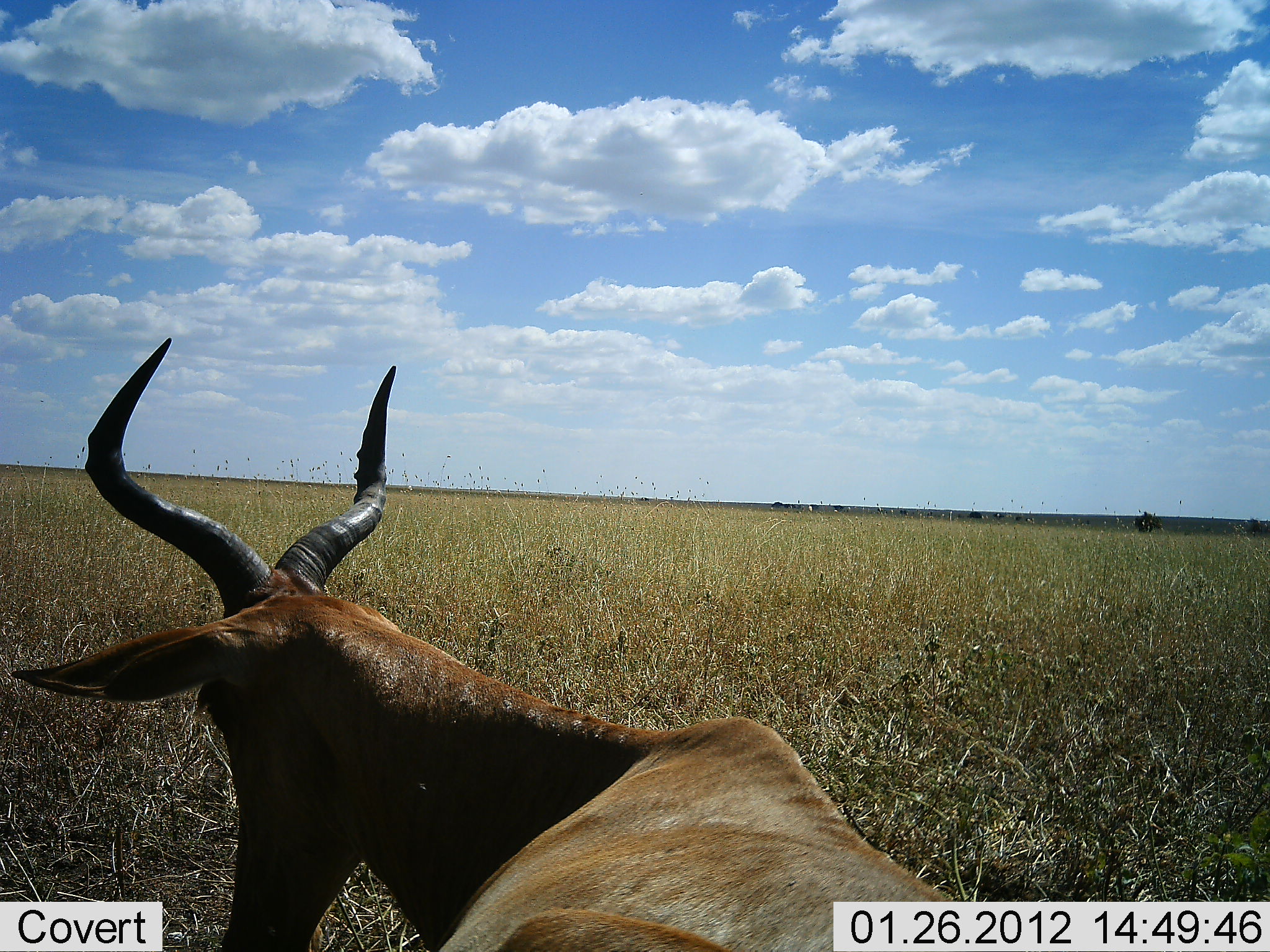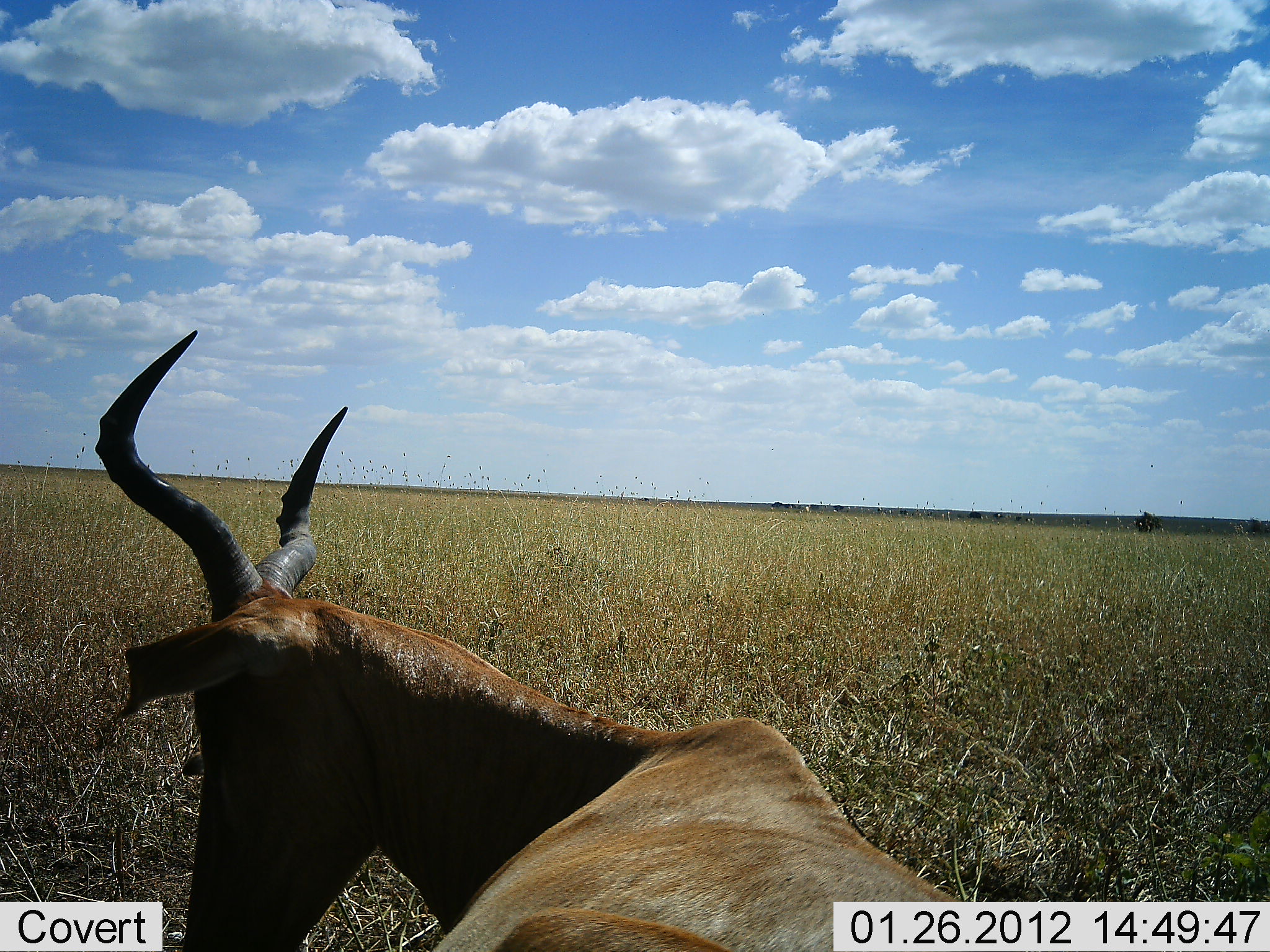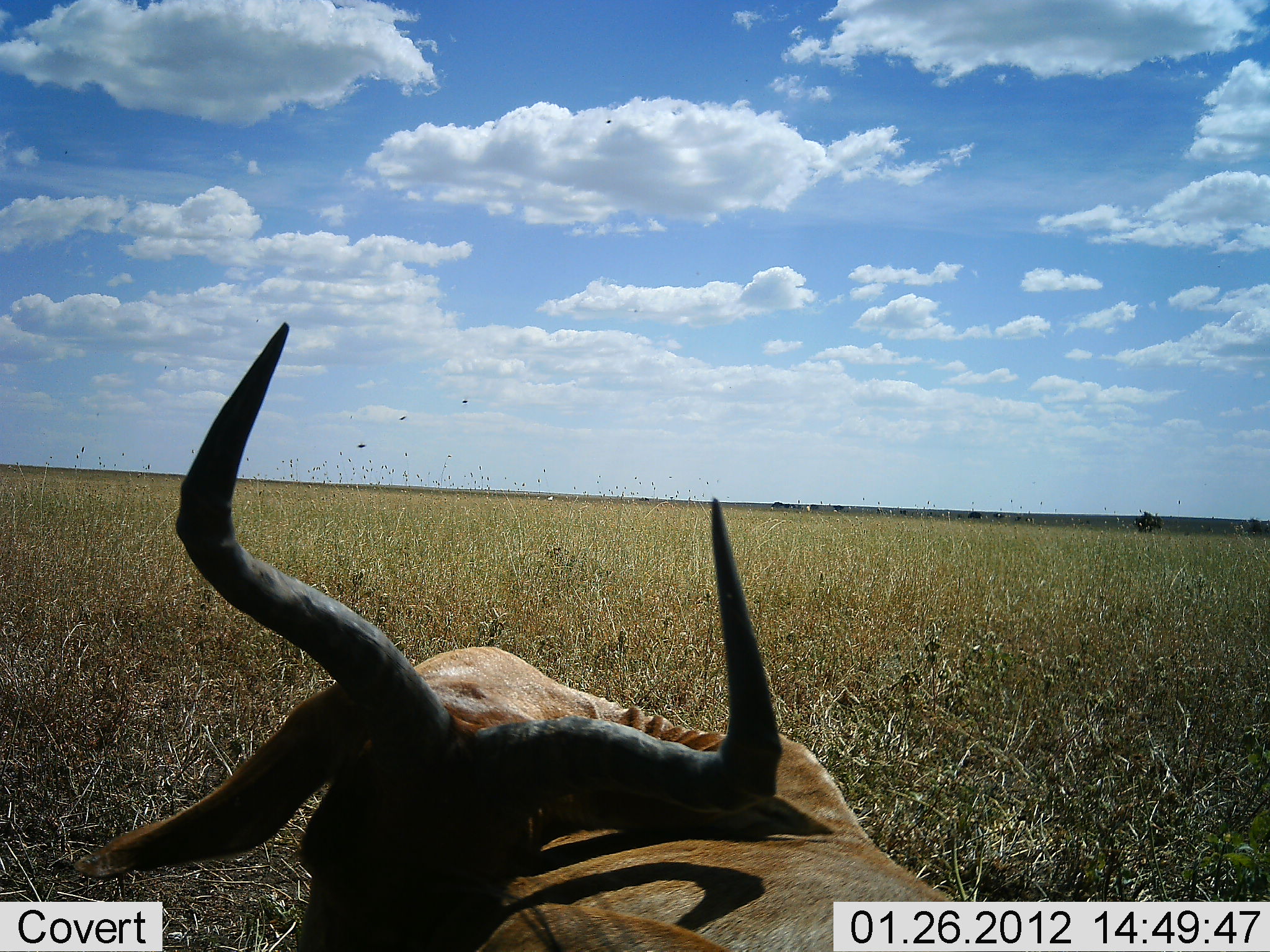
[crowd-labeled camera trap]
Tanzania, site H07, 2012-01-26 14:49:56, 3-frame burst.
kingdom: Animalia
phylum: Chordata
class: Mammalia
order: Artiodactyla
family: Bovidae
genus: Alcelaphus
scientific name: Alcelaphus buselaphus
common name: hartebeest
Hartebeest (Alcelaphus buselaphus), count 1. Behavior (volunteer vote fractions): standing 23%, resting 69%, moving 12%, interacting 0%. Young present (vote fraction): 0%. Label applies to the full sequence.